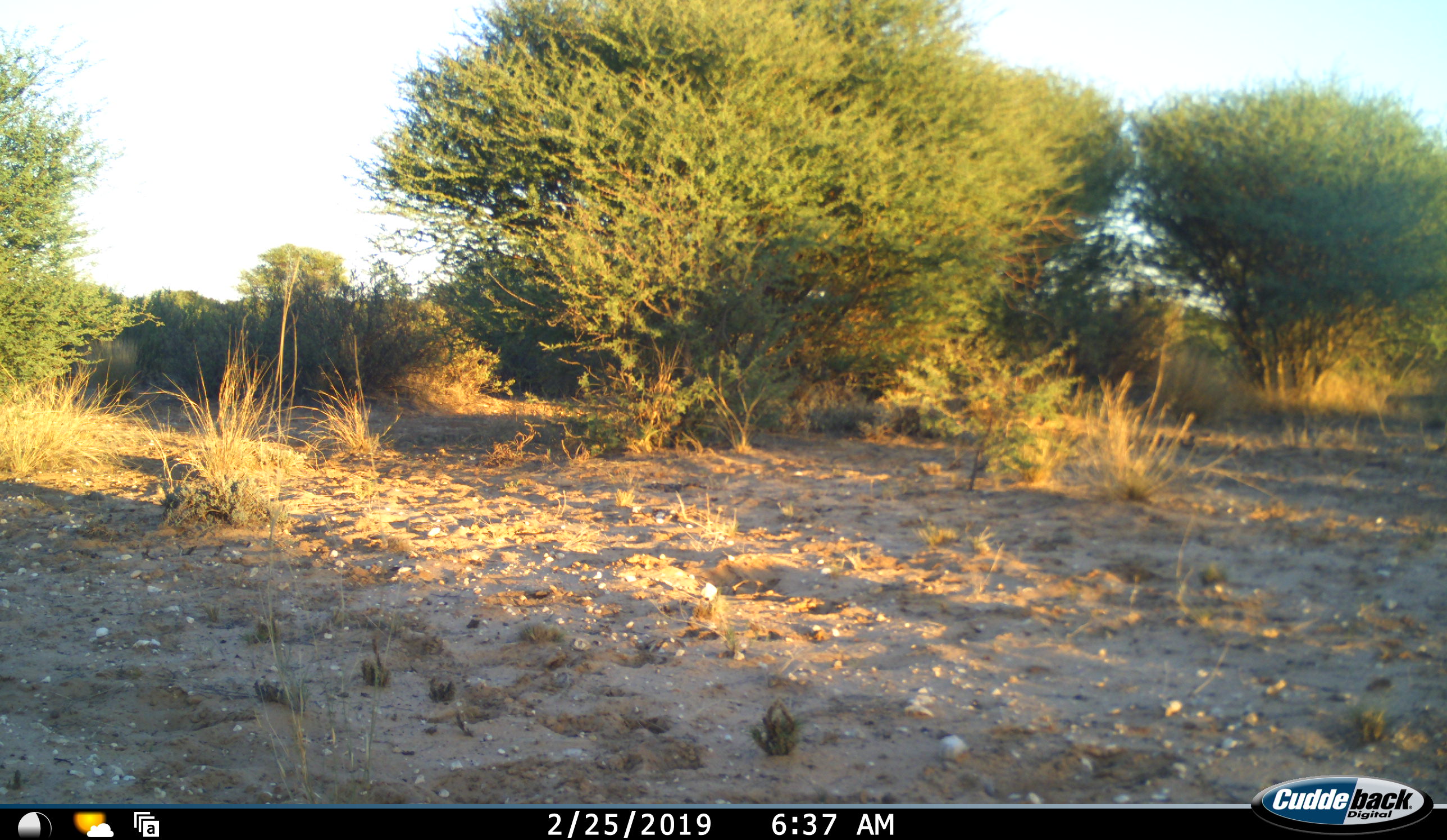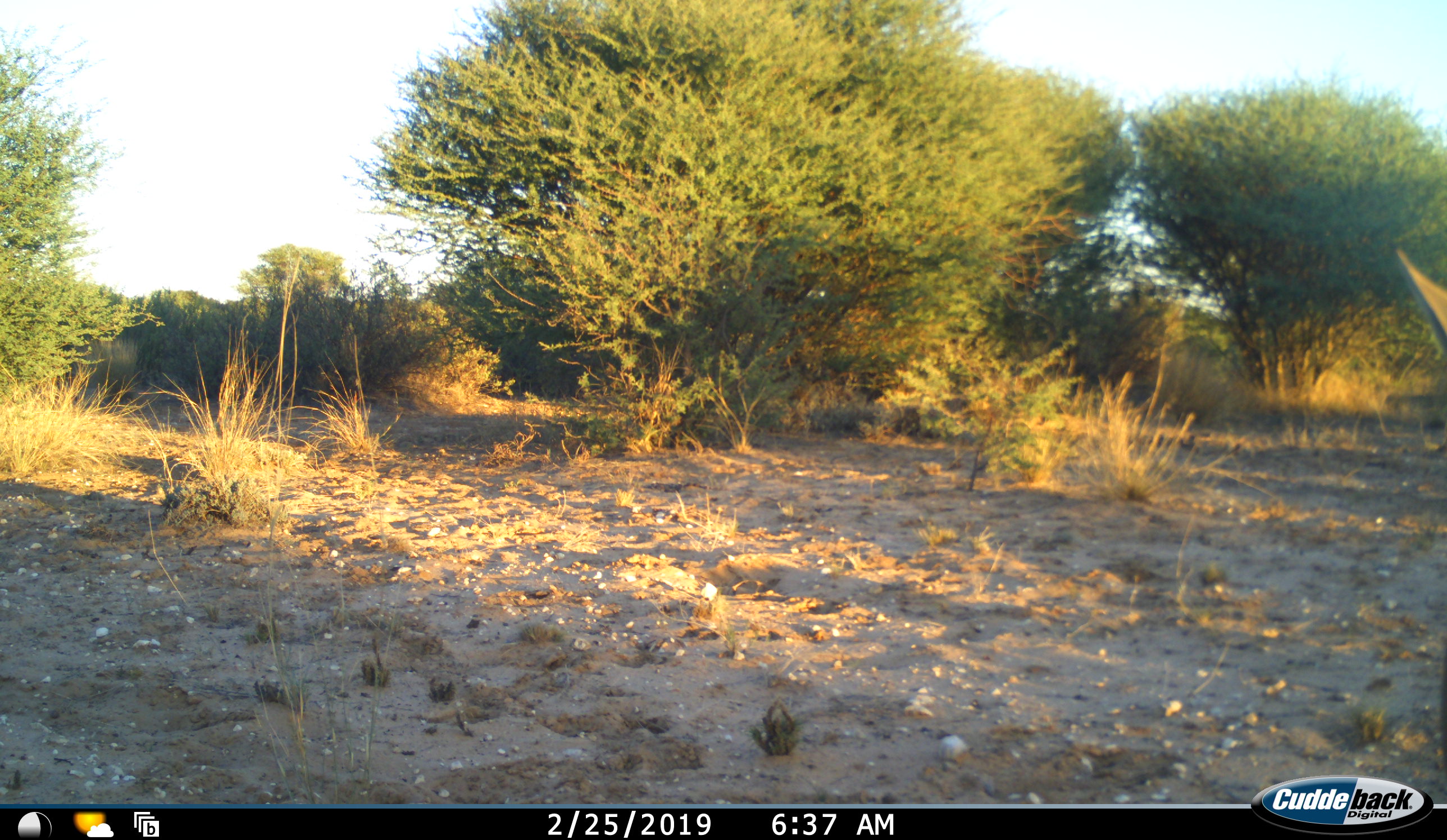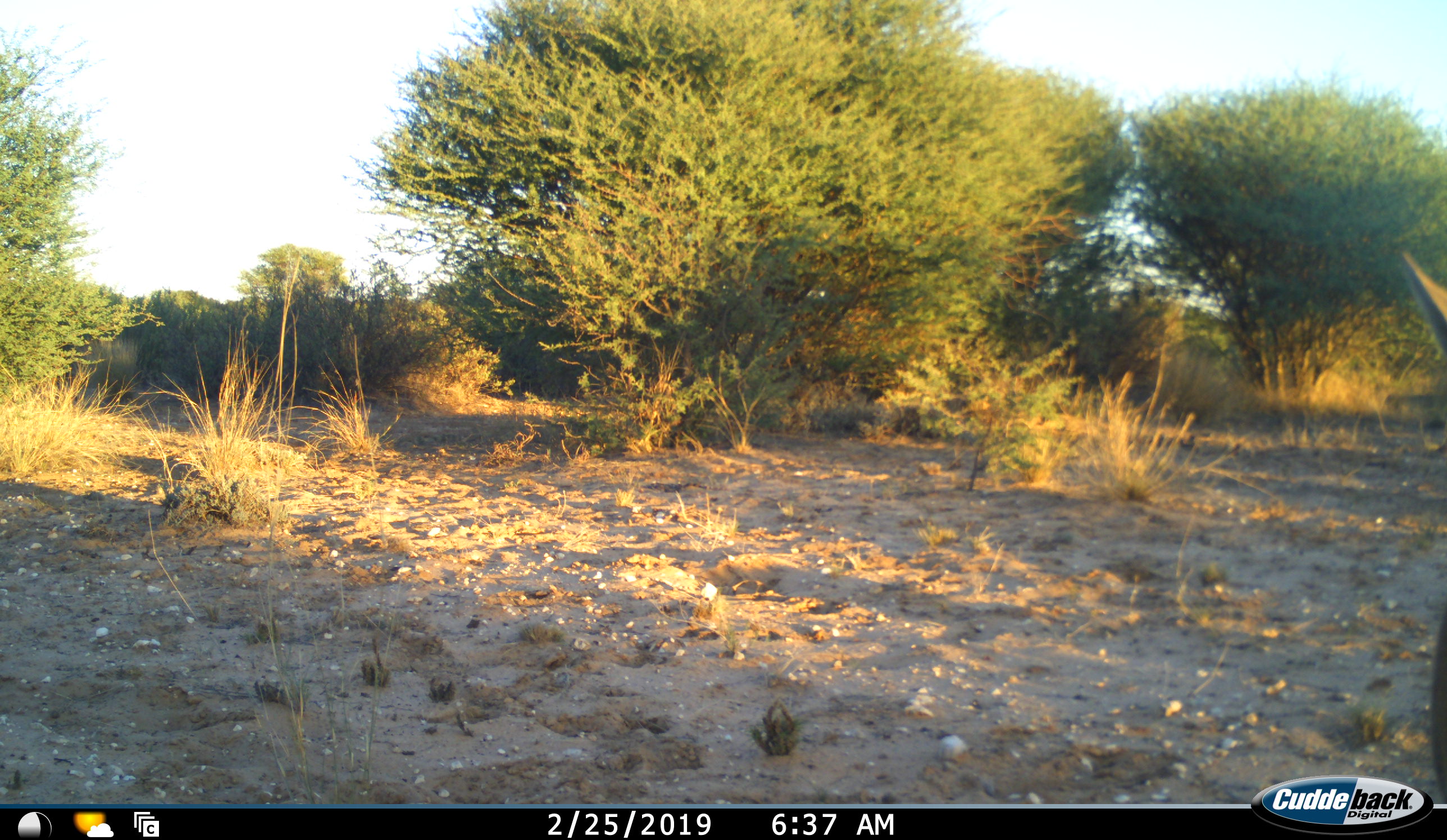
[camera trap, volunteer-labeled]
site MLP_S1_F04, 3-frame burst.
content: unidentified animal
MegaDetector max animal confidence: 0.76